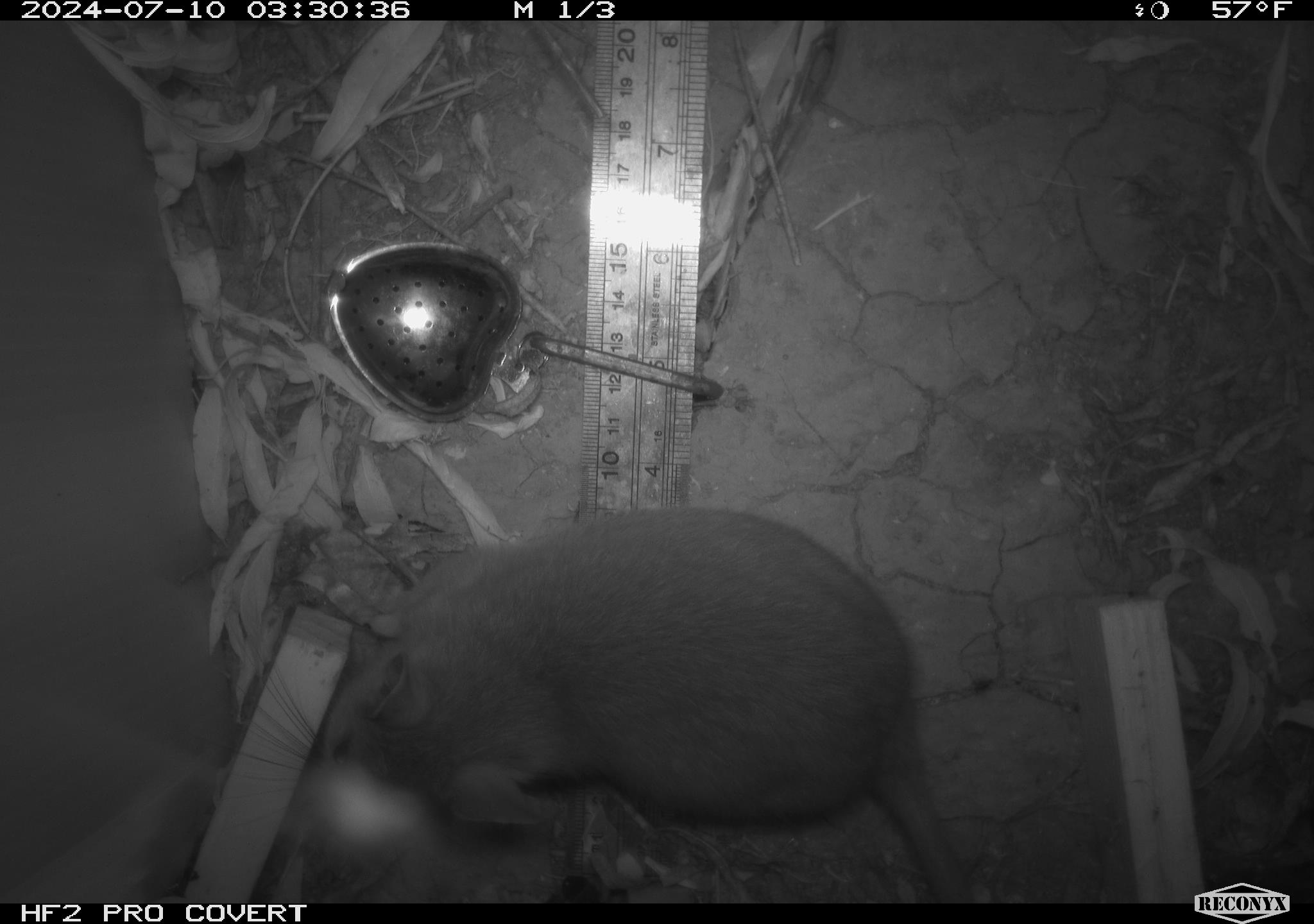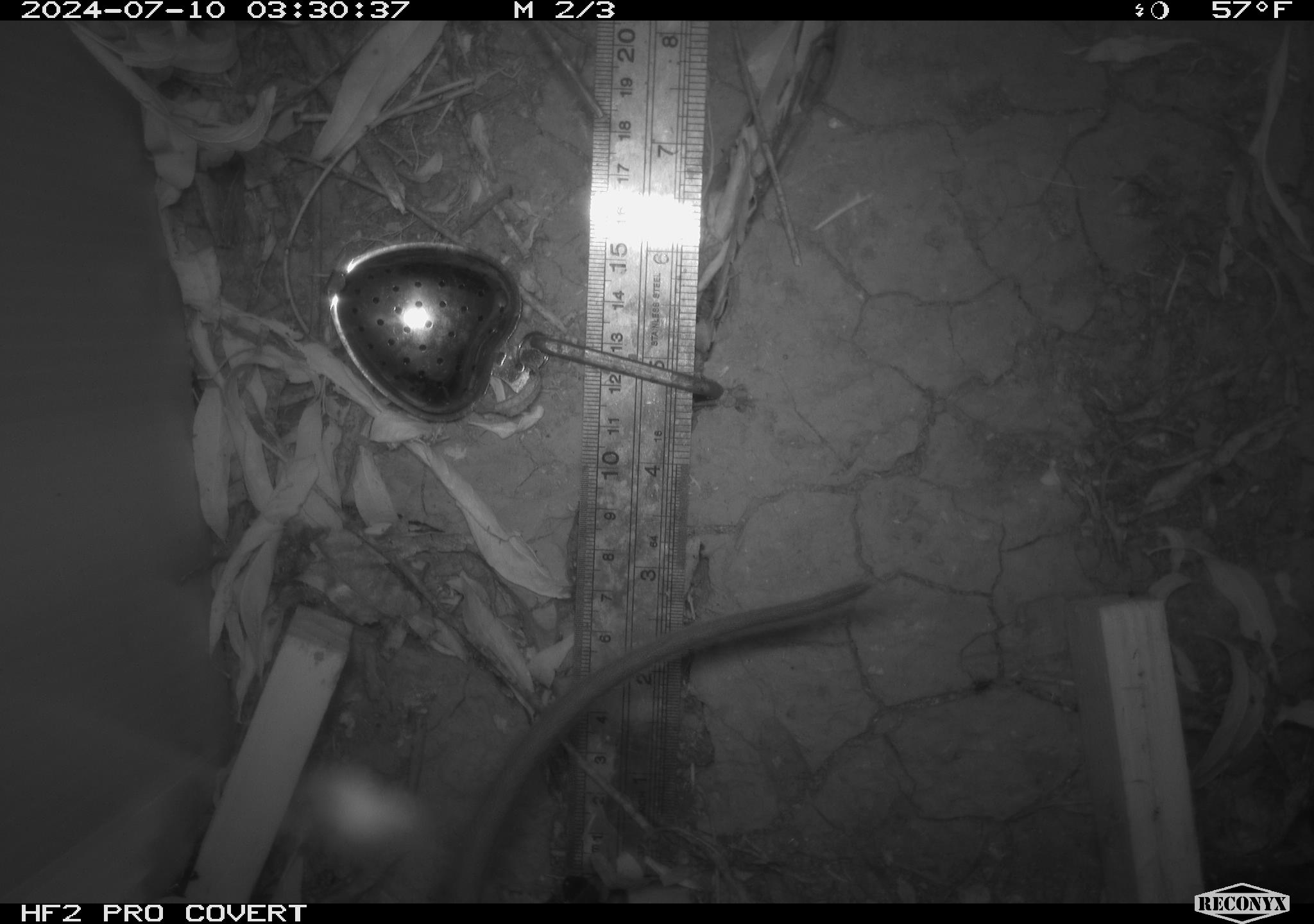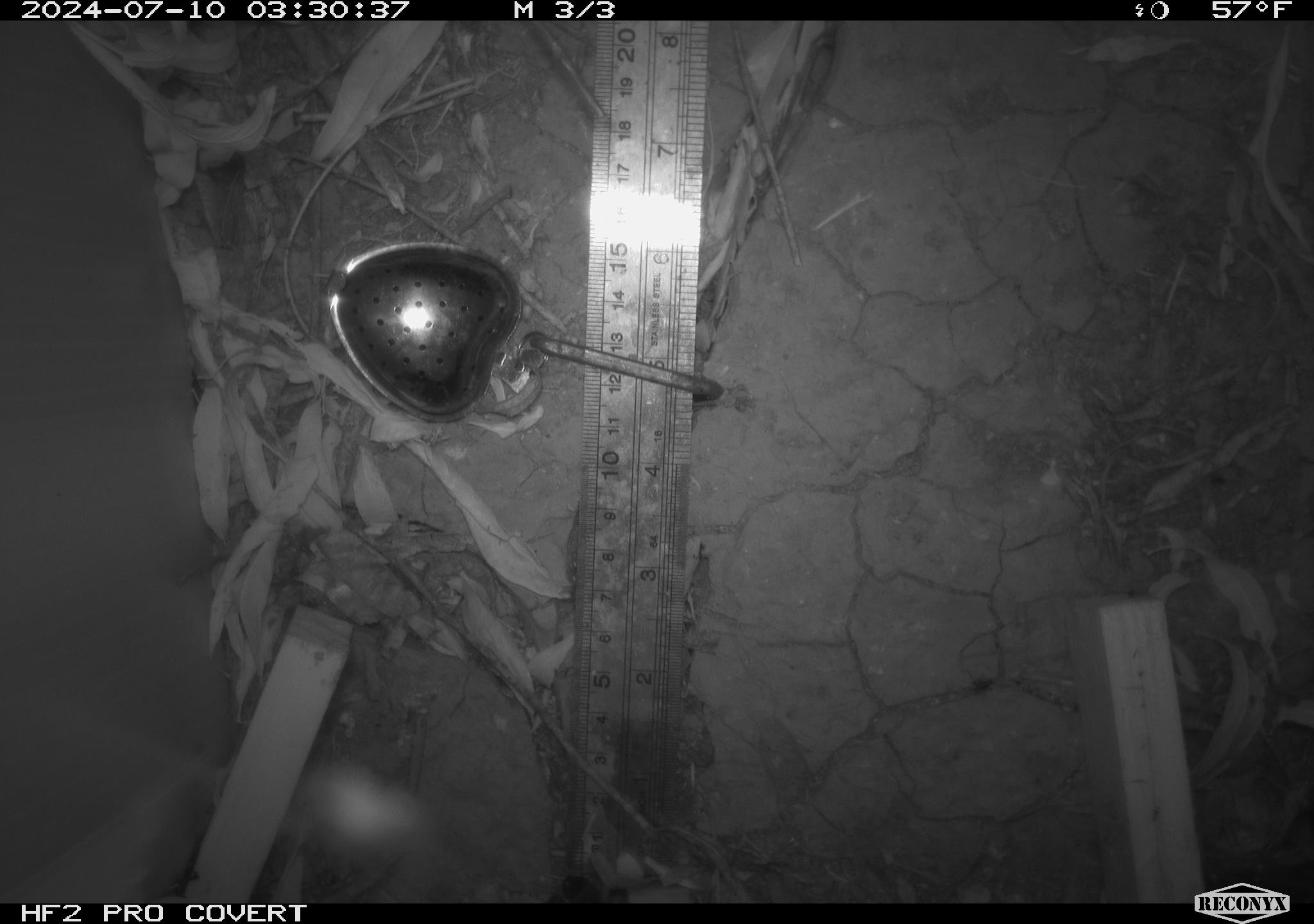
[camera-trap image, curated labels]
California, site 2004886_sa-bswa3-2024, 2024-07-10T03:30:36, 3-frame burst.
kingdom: Animalia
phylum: Chordata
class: Mammalia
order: Rodentia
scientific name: Rodentia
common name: woodrat or rat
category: woodrat or rat species